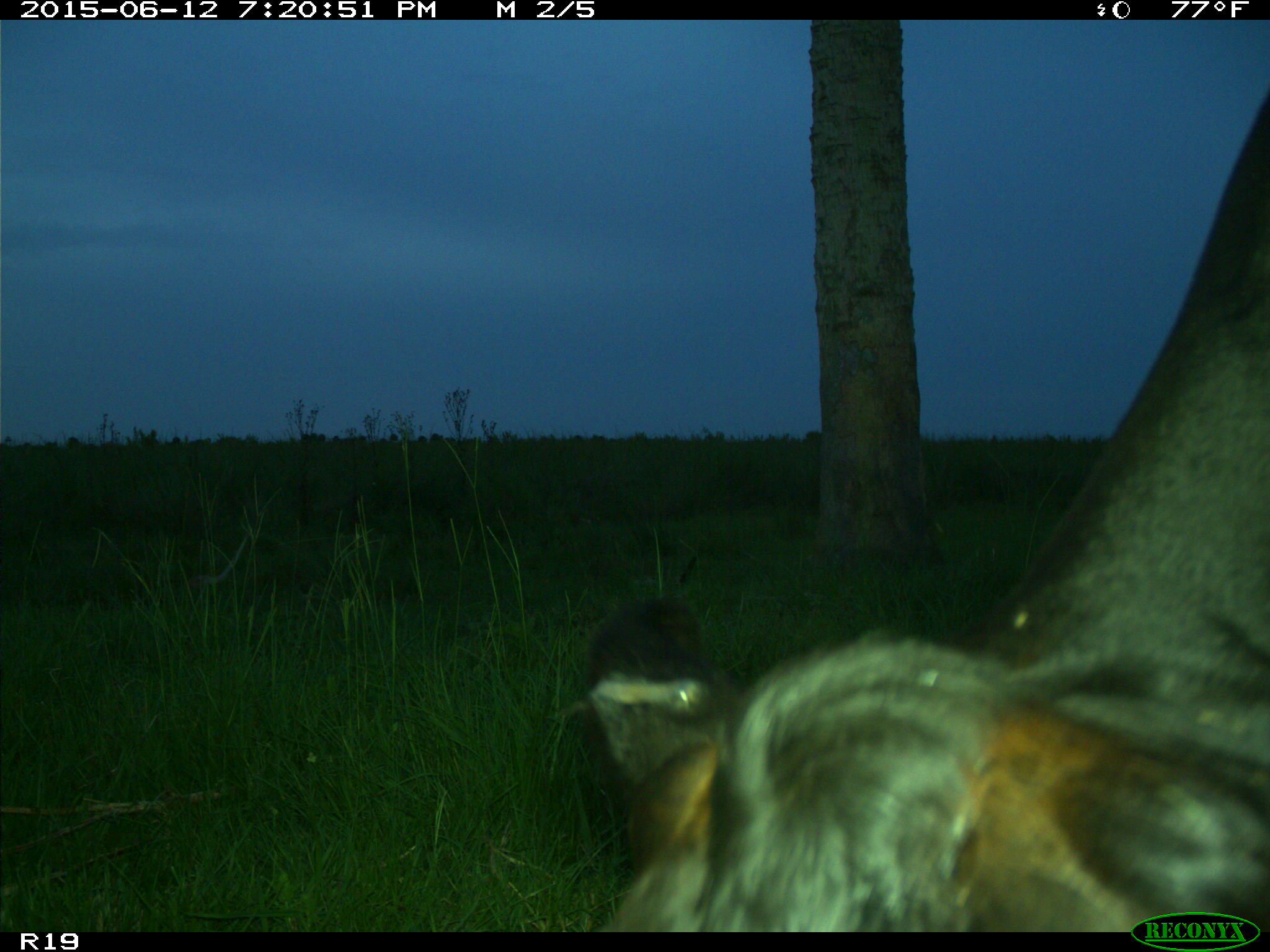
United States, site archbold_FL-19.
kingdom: Animalia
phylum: Chordata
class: Mammalia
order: Artiodactyla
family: Bovidae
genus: Bos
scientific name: Bos taurus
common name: domestic cow